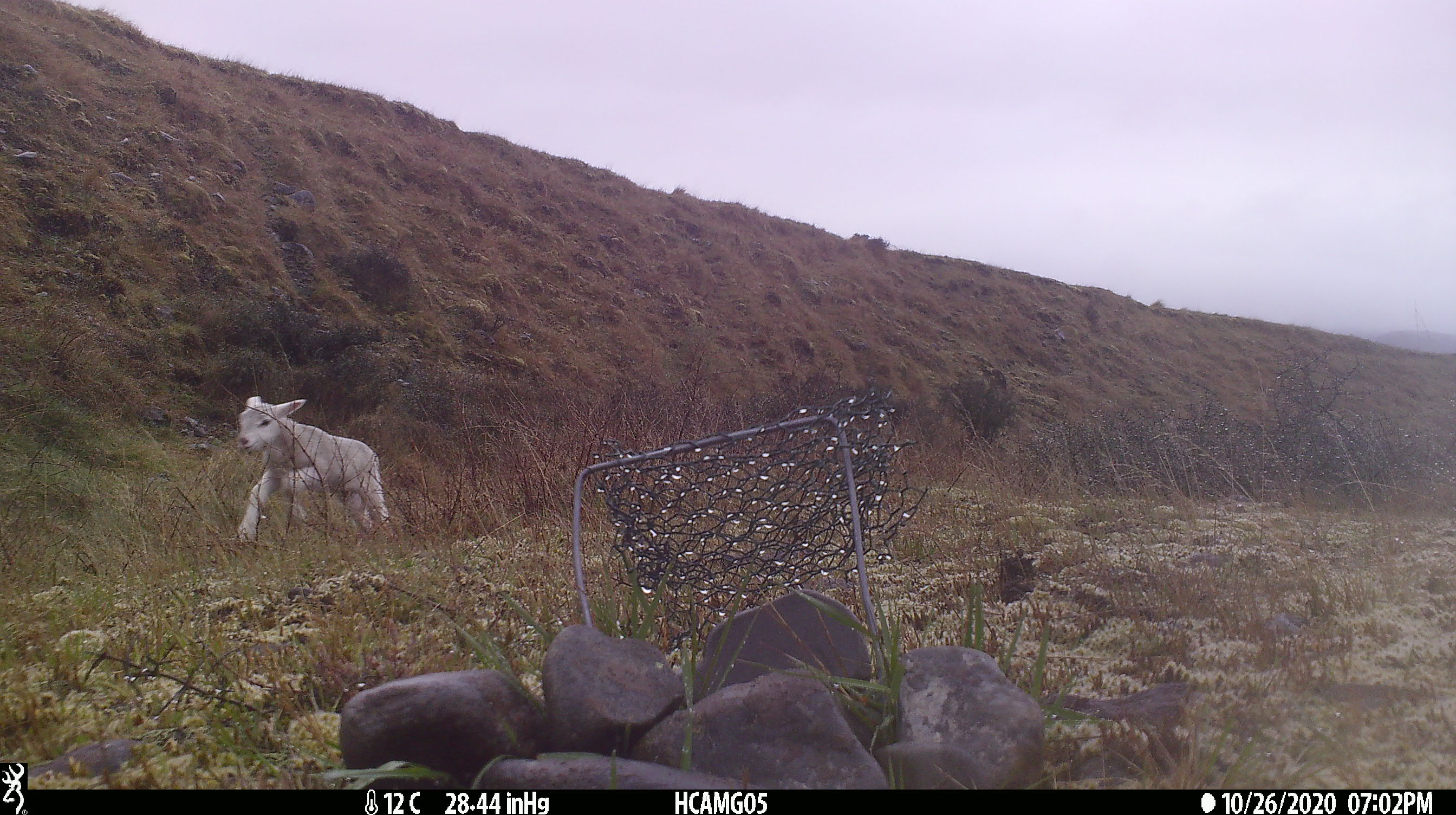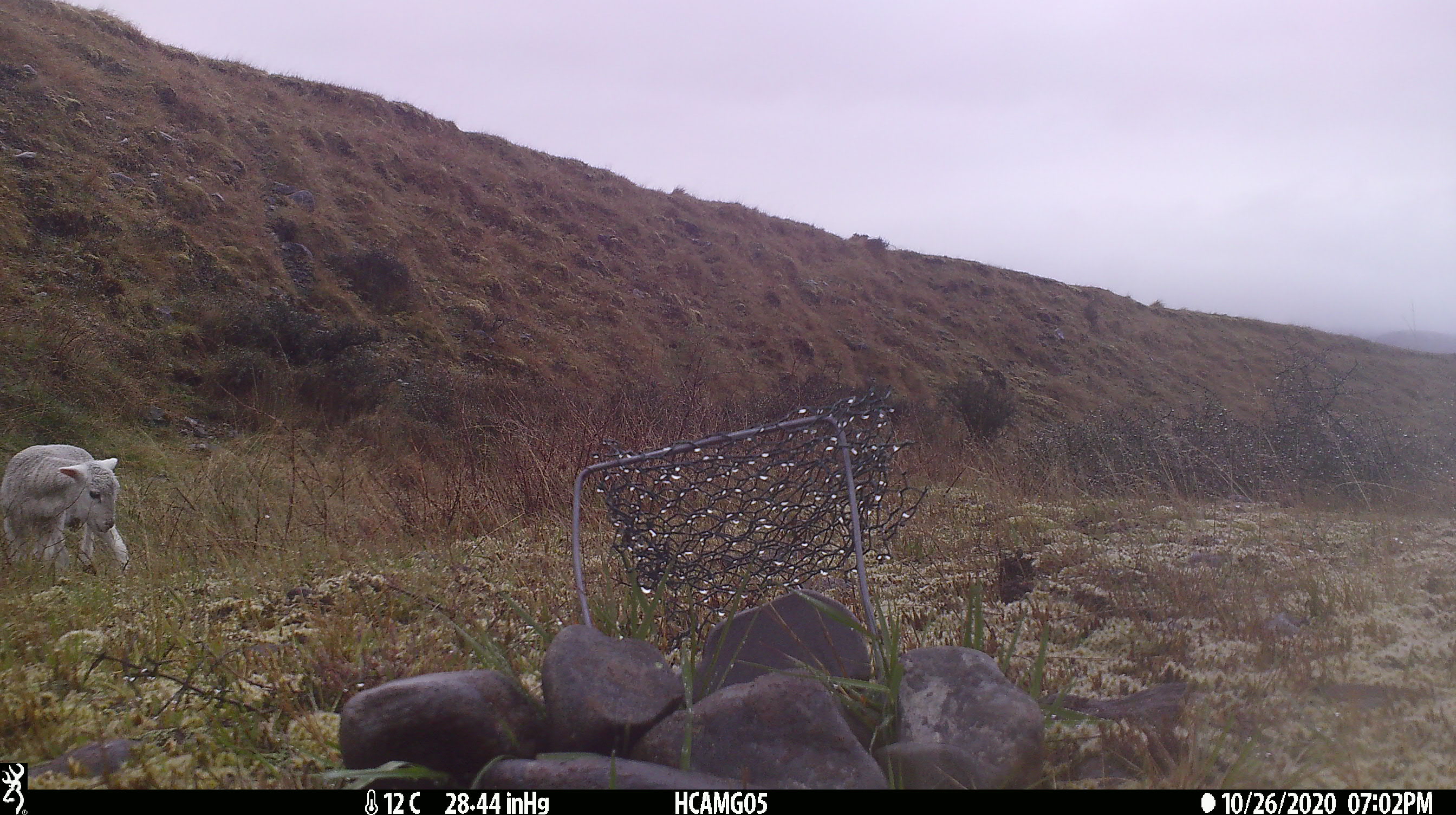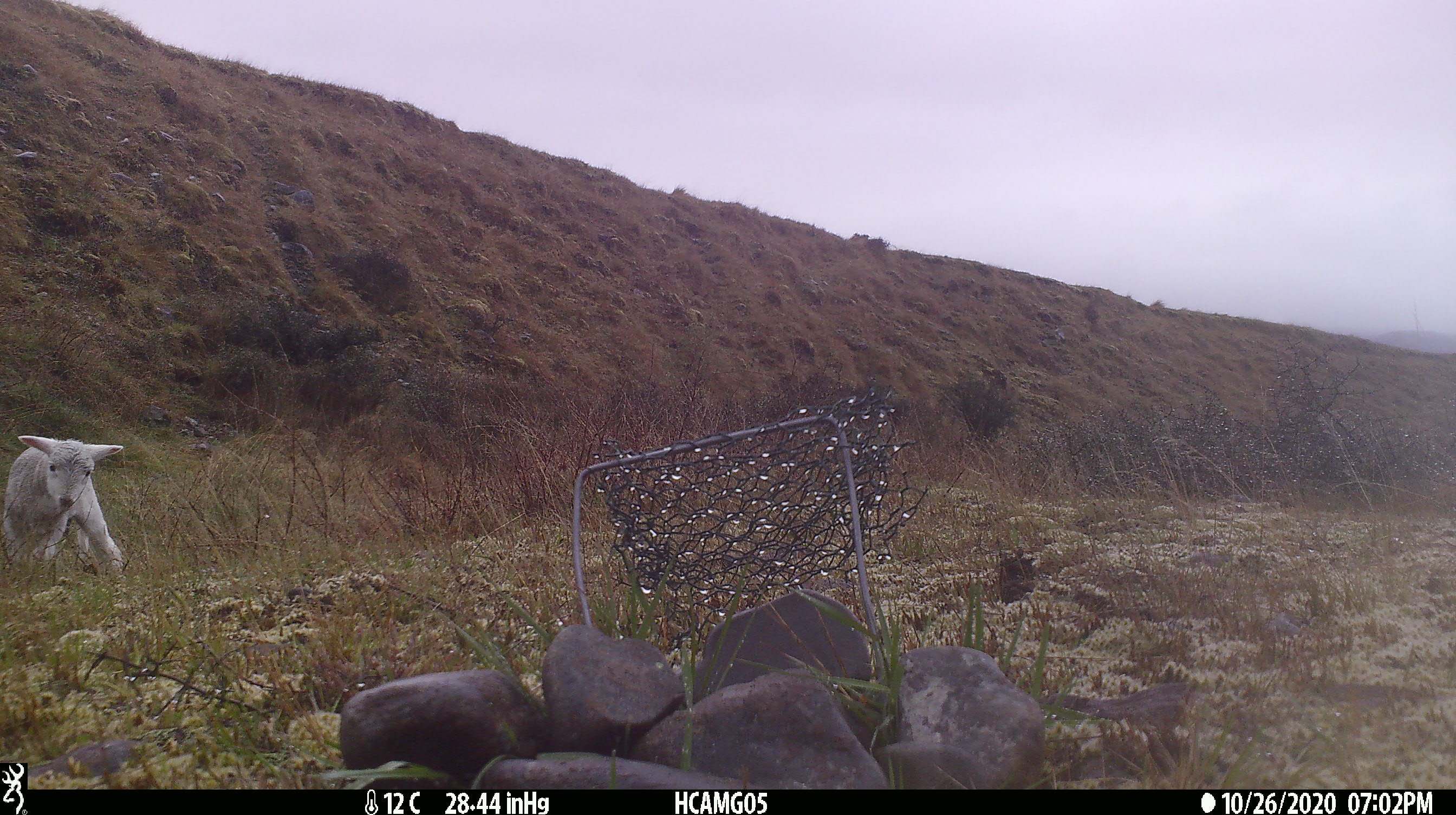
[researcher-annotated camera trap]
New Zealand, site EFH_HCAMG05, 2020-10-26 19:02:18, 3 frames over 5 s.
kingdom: Animalia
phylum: Chordata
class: Mammalia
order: Artiodactyla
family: Bovidae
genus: Ovis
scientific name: Ovis aries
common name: domestic sheep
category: sheep